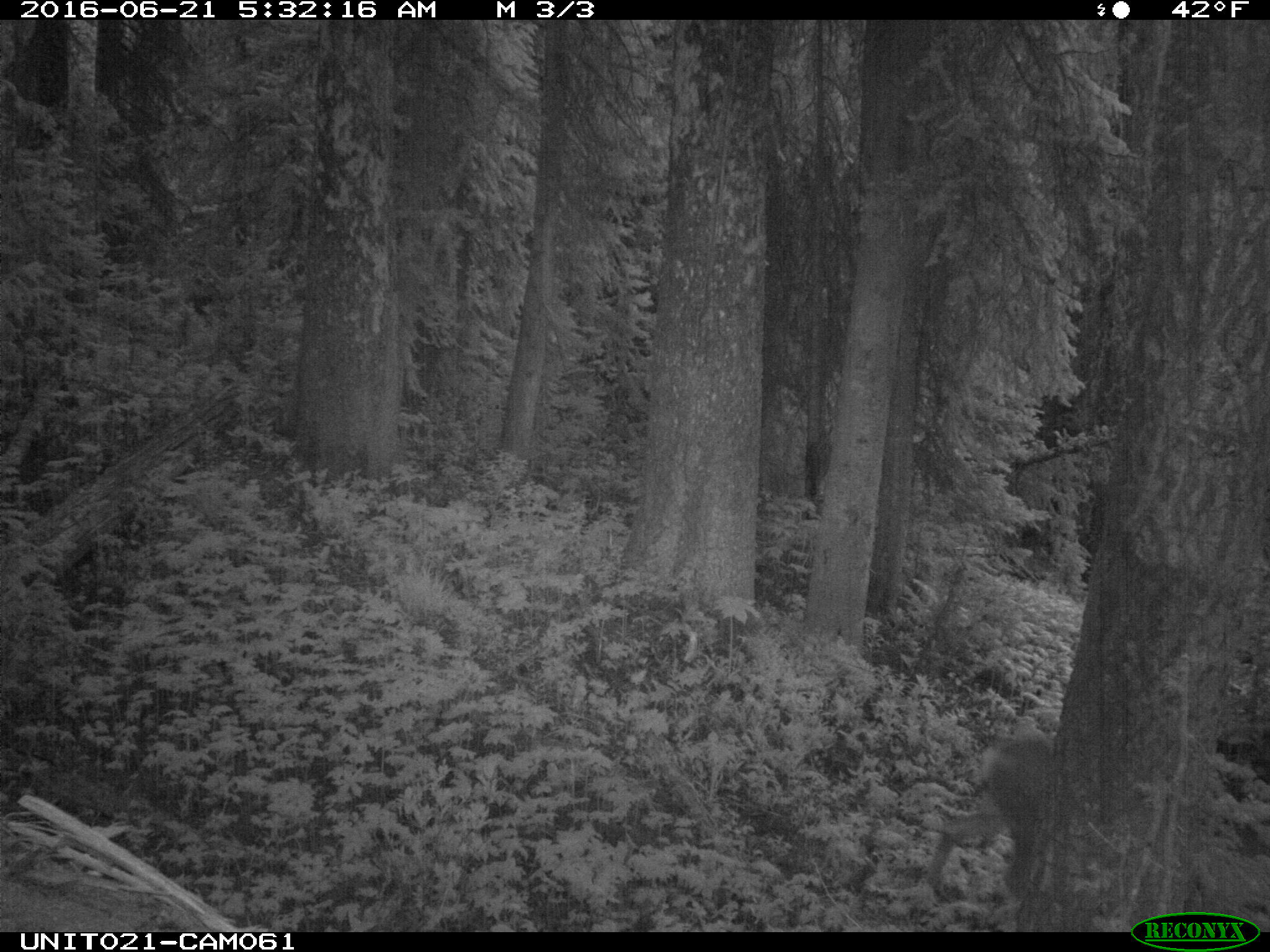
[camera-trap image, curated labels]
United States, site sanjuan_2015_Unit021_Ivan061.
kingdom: Animalia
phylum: Chordata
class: Mammalia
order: Artiodactyla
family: Cervidae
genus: Odocoileus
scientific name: Odocoileus hemionus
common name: mule deer